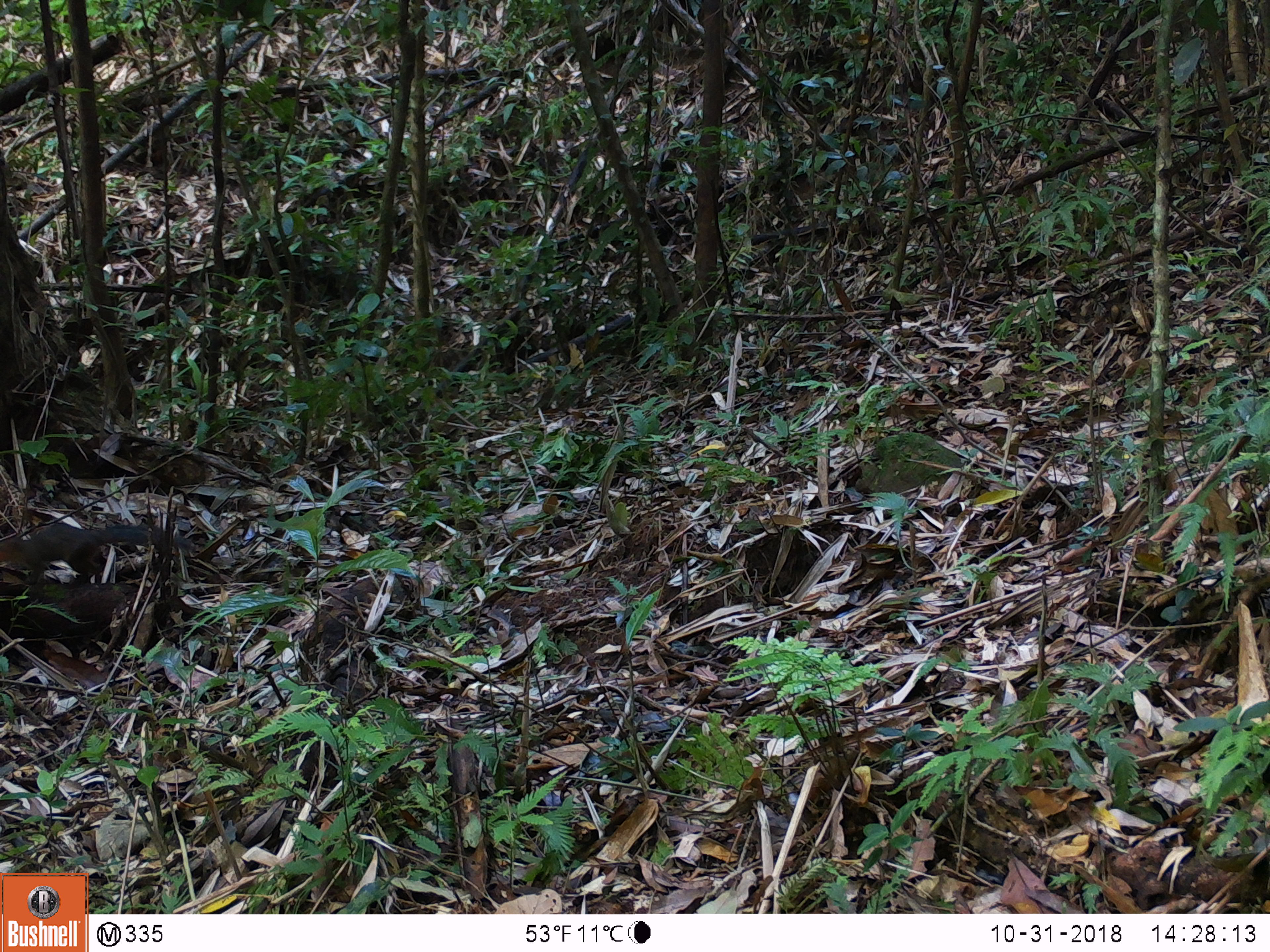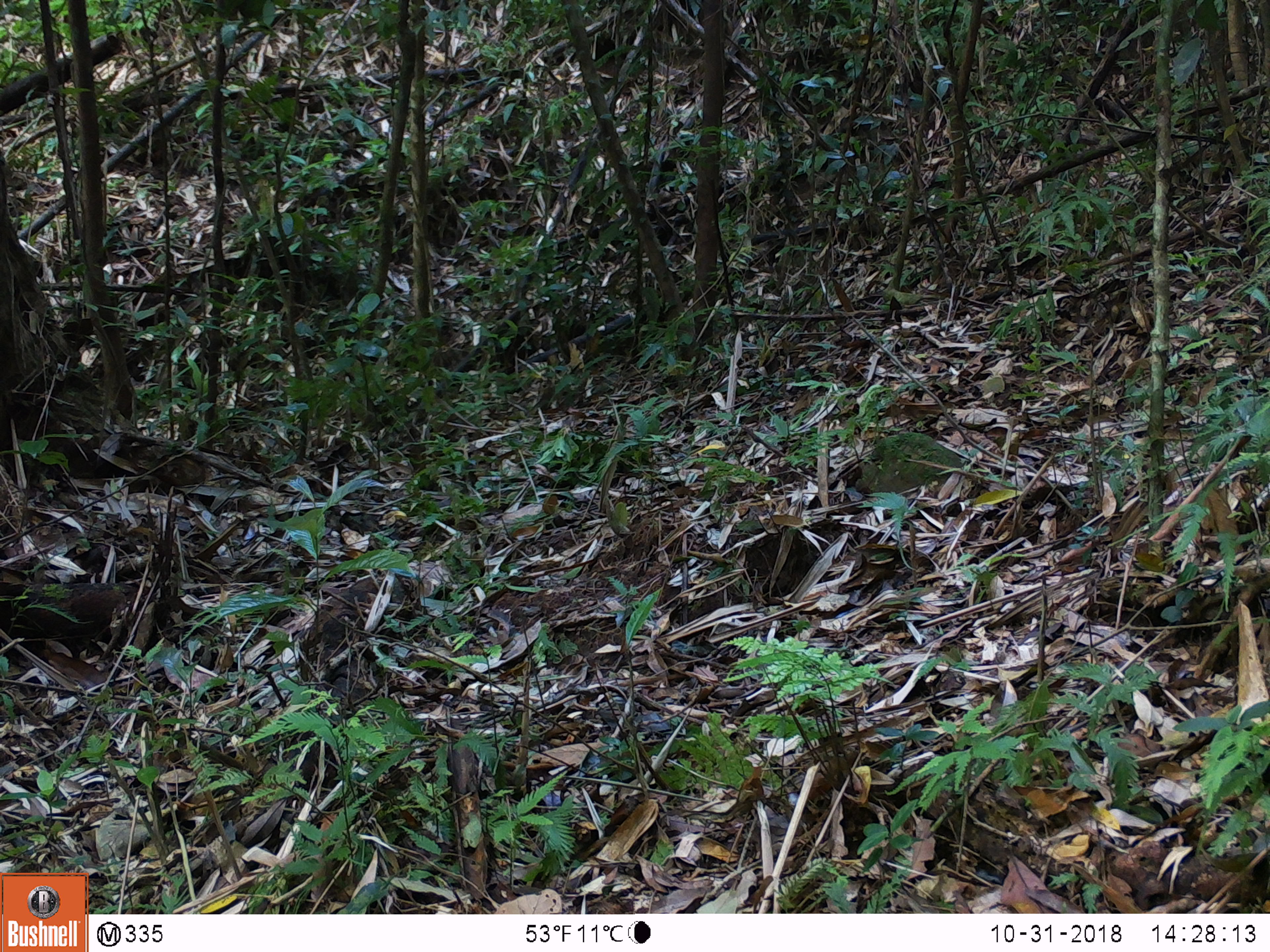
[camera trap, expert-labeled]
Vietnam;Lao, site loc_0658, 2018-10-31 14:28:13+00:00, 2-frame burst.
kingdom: Animalia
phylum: Chordata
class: Mammalia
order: Rodentia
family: Sciuridae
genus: Dremomys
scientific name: Dremomys rufigenis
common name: red-cheeked squirrel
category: red cheeked squirrel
Red cheeked squirrel (red-cheeked squirrel) (Dremomys rufigenis). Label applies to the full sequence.